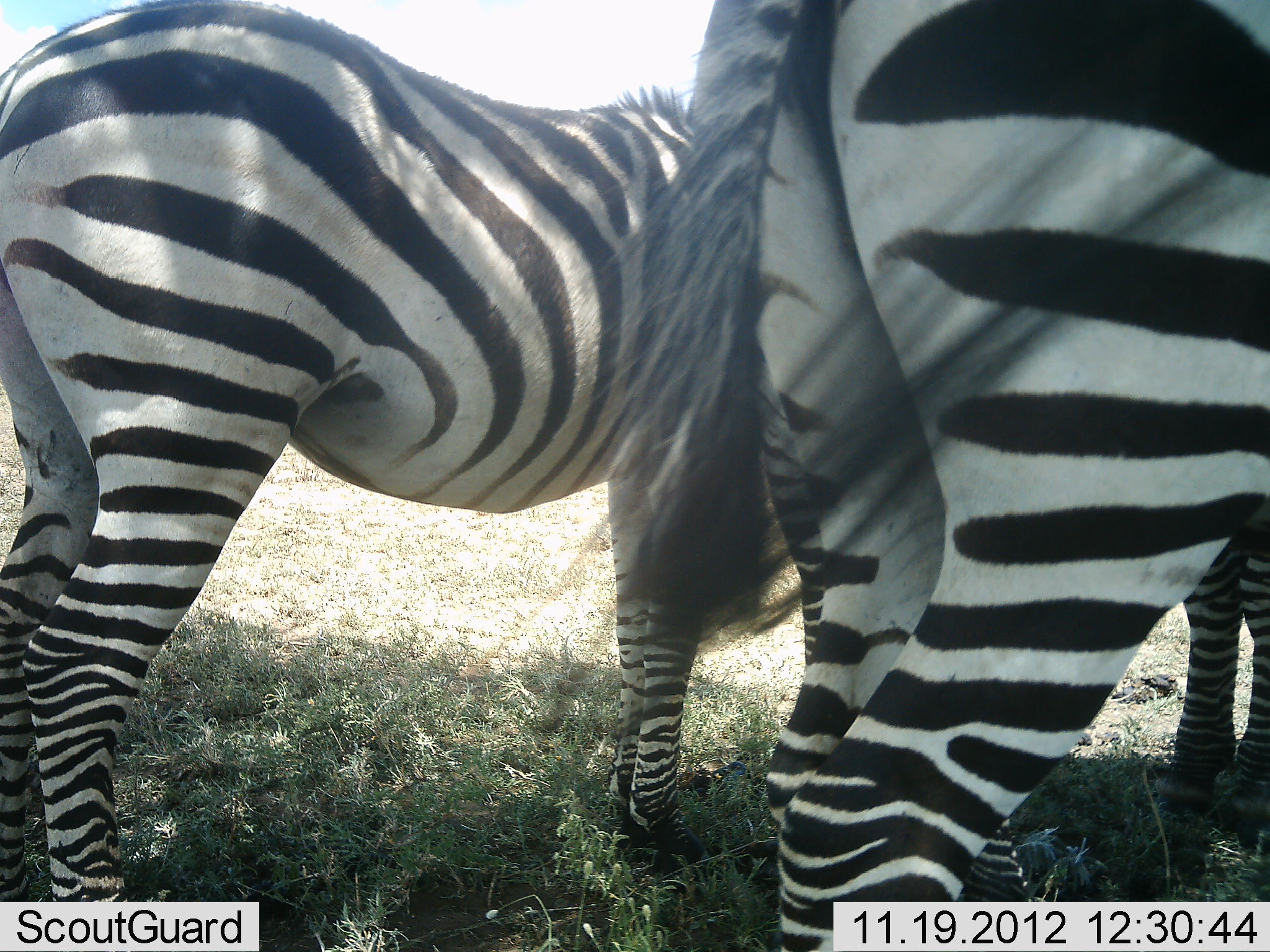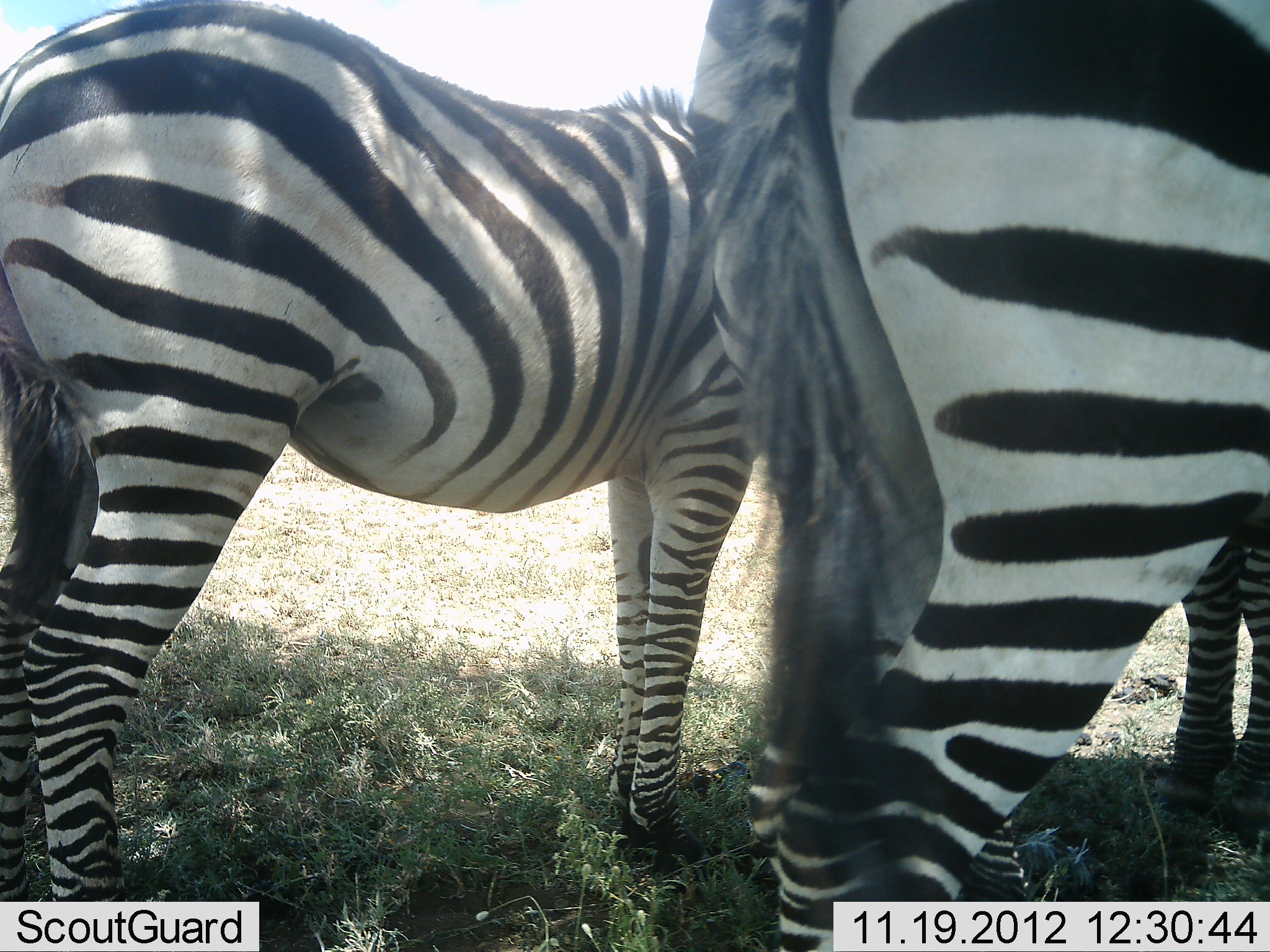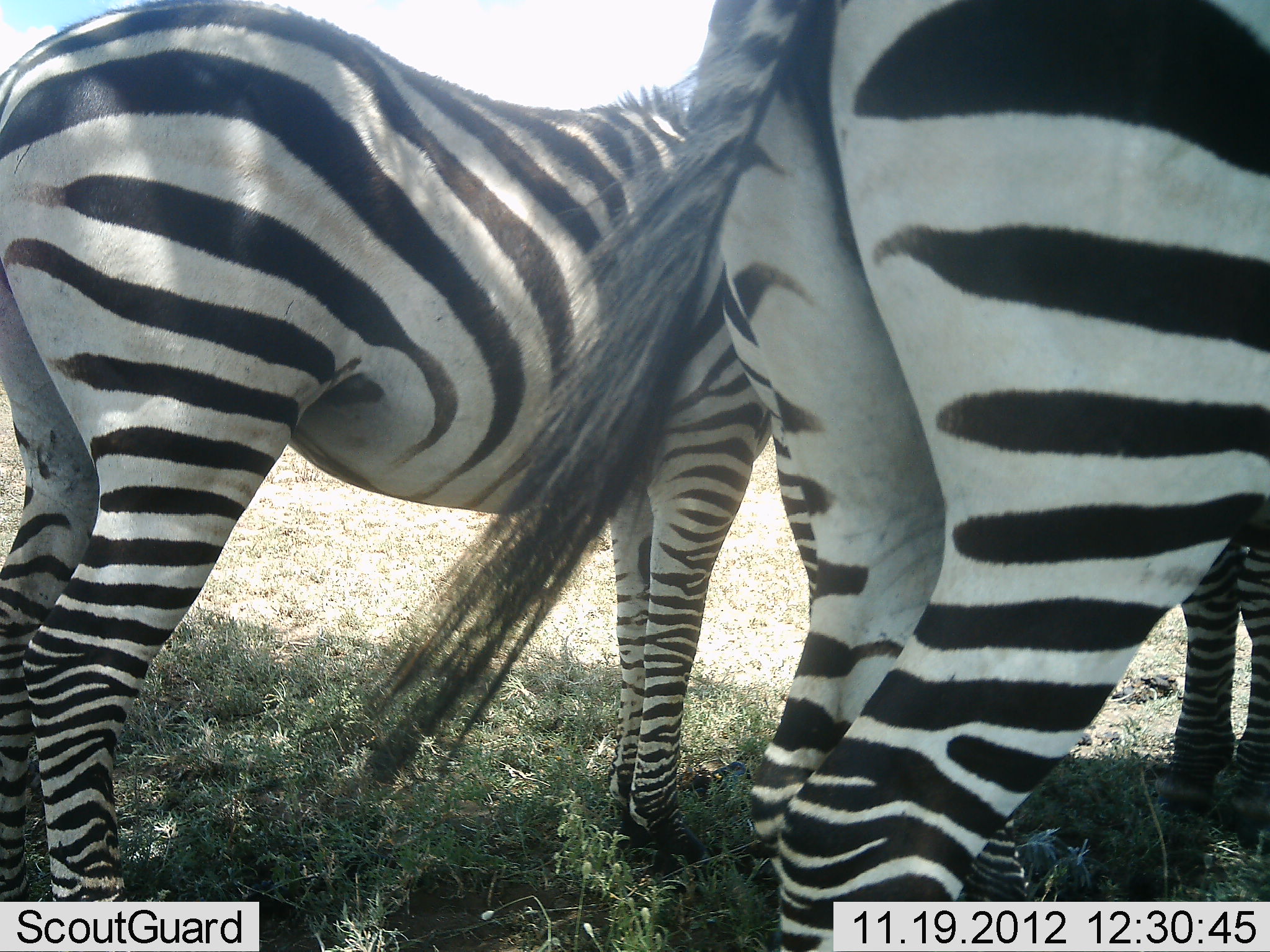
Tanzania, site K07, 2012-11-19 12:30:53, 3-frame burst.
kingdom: Animalia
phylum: Chordata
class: Mammalia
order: Perissodactyla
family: Equidae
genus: Equus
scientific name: Equus quagga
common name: plains zebra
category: zebra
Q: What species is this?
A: Zebra (plains zebra) (Equus quagga).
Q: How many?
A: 3.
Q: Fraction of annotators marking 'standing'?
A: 100%.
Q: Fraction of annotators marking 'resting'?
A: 10%.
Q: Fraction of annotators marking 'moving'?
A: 0%.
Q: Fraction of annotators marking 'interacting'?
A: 0%.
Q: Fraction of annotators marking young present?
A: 20%.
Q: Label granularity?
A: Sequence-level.